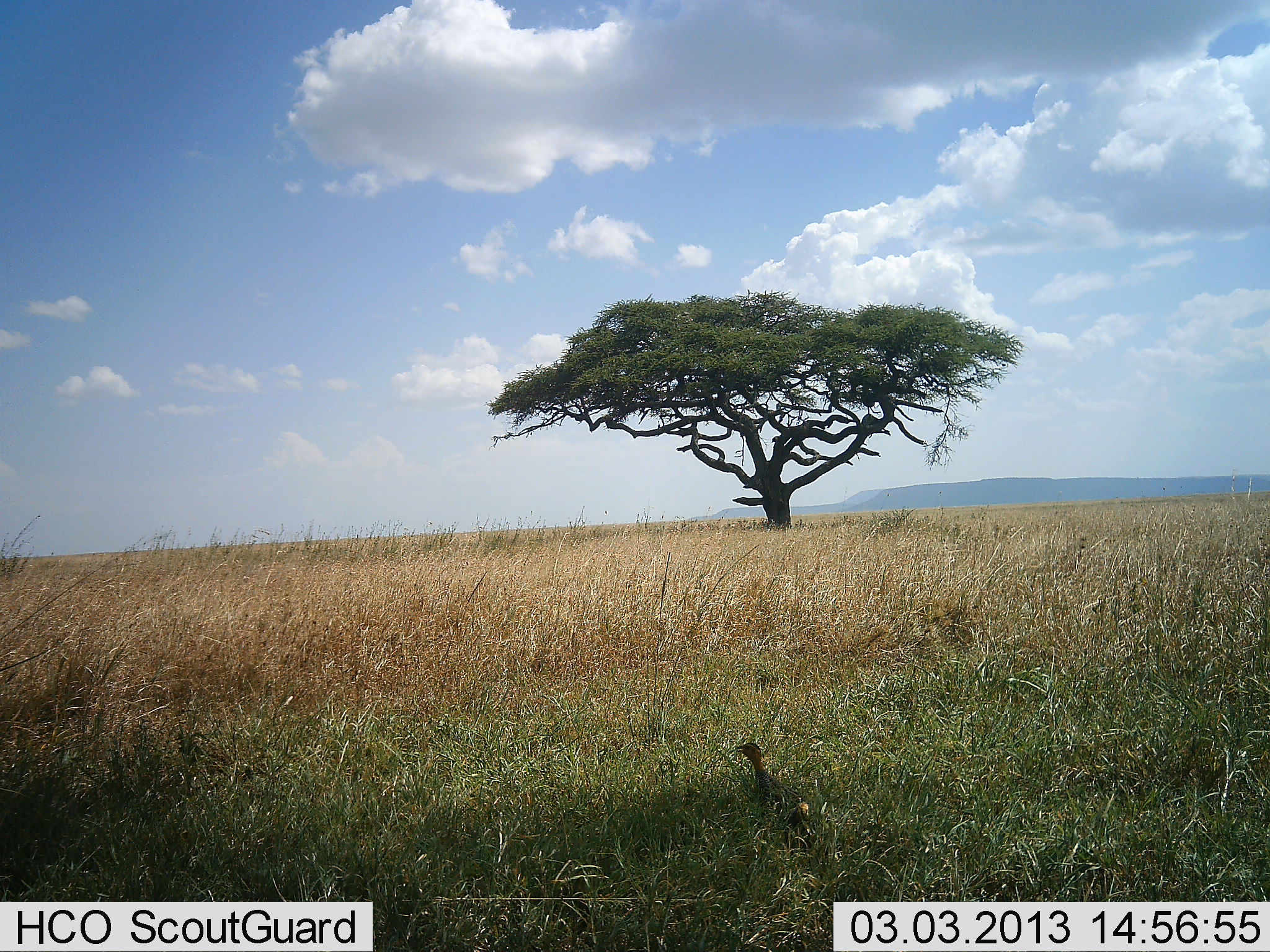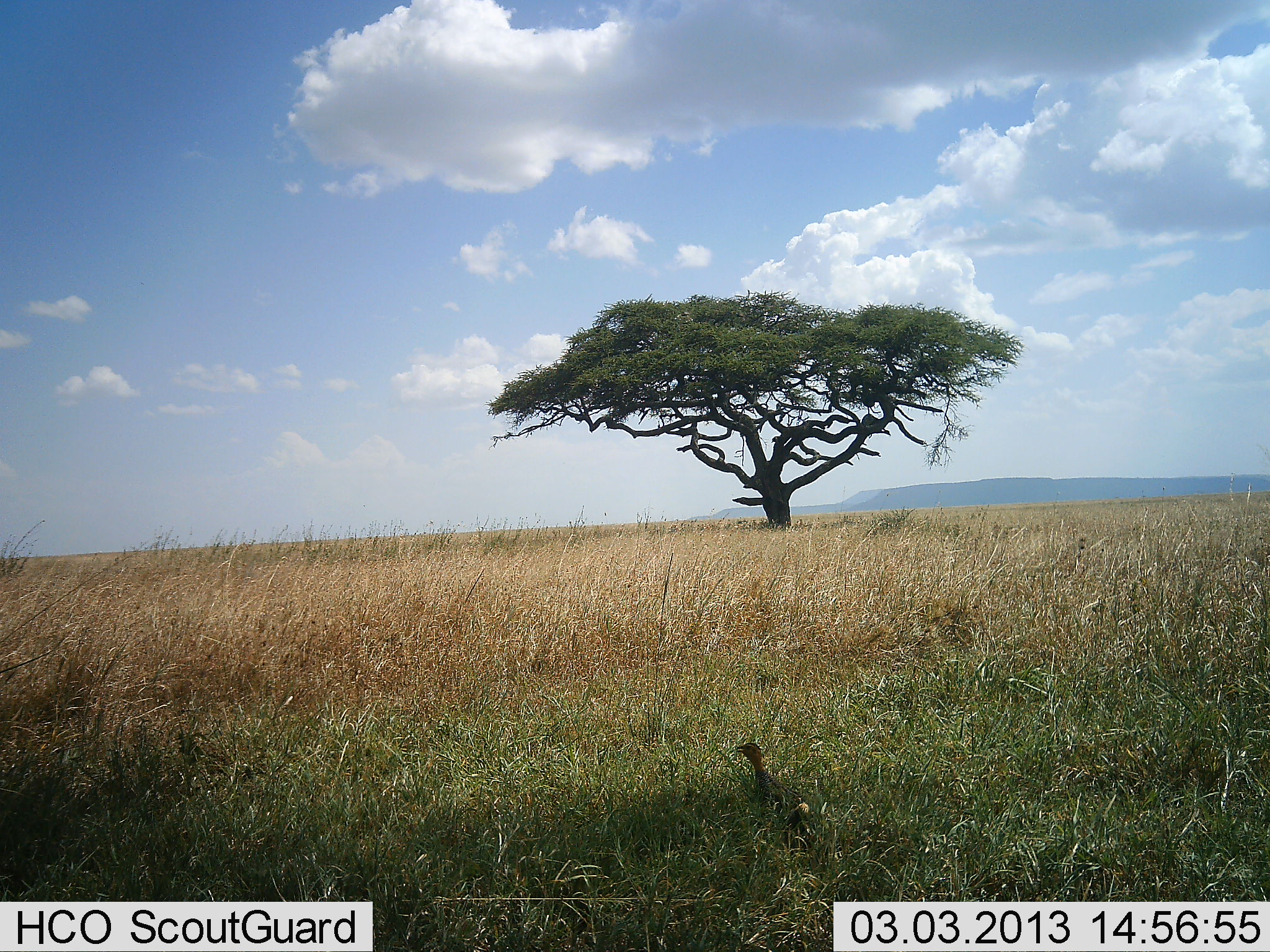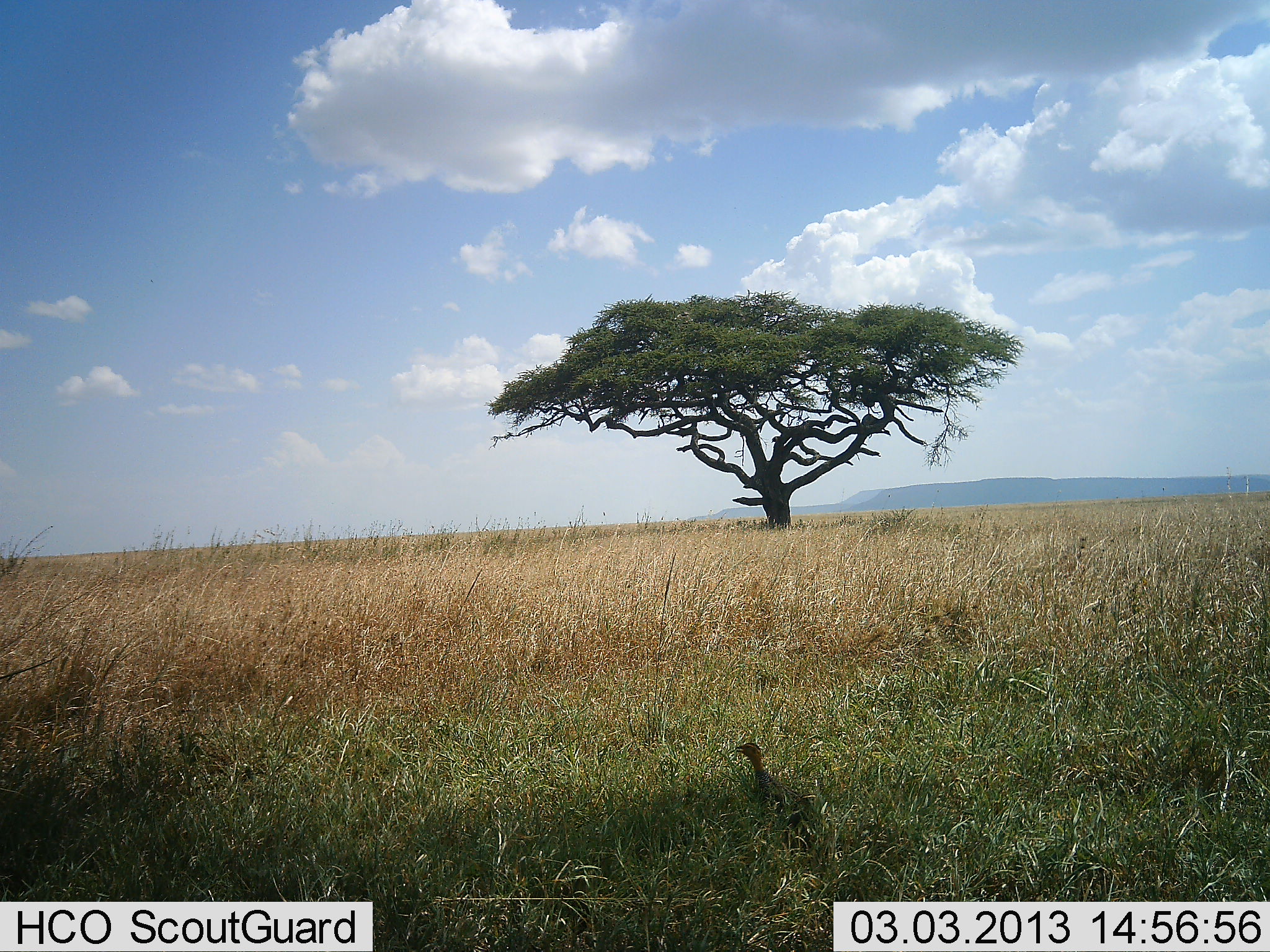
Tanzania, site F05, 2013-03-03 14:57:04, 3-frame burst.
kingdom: Animalia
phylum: Chordata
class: Aves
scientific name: Aves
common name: bird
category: otherbird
Otherbird (bird) (Aves), count 1. Behavior (volunteer vote fractions): standing 83%, resting 17%, moving 0%, interacting 0%. Young present (vote fraction): 0%. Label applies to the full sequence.